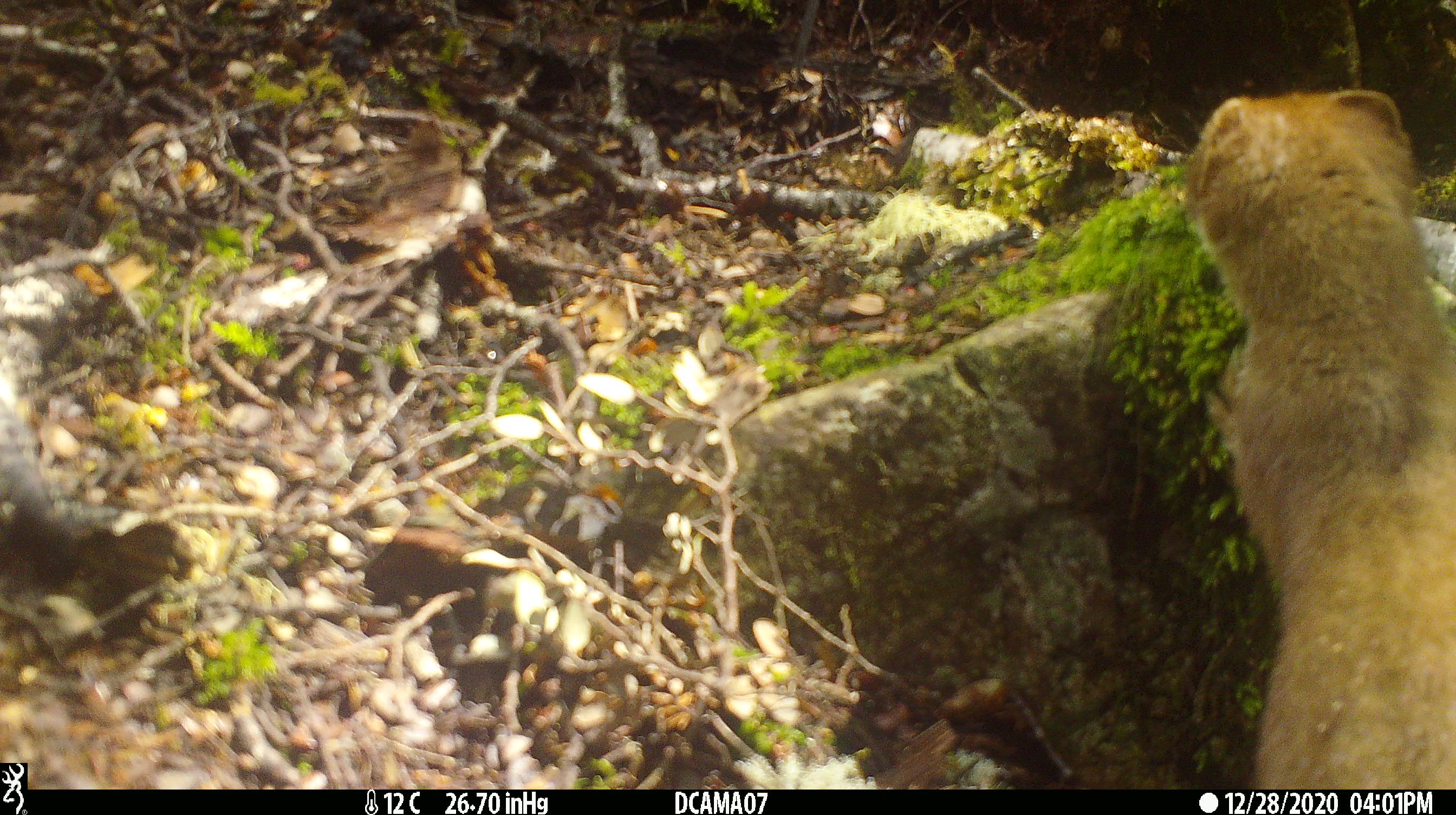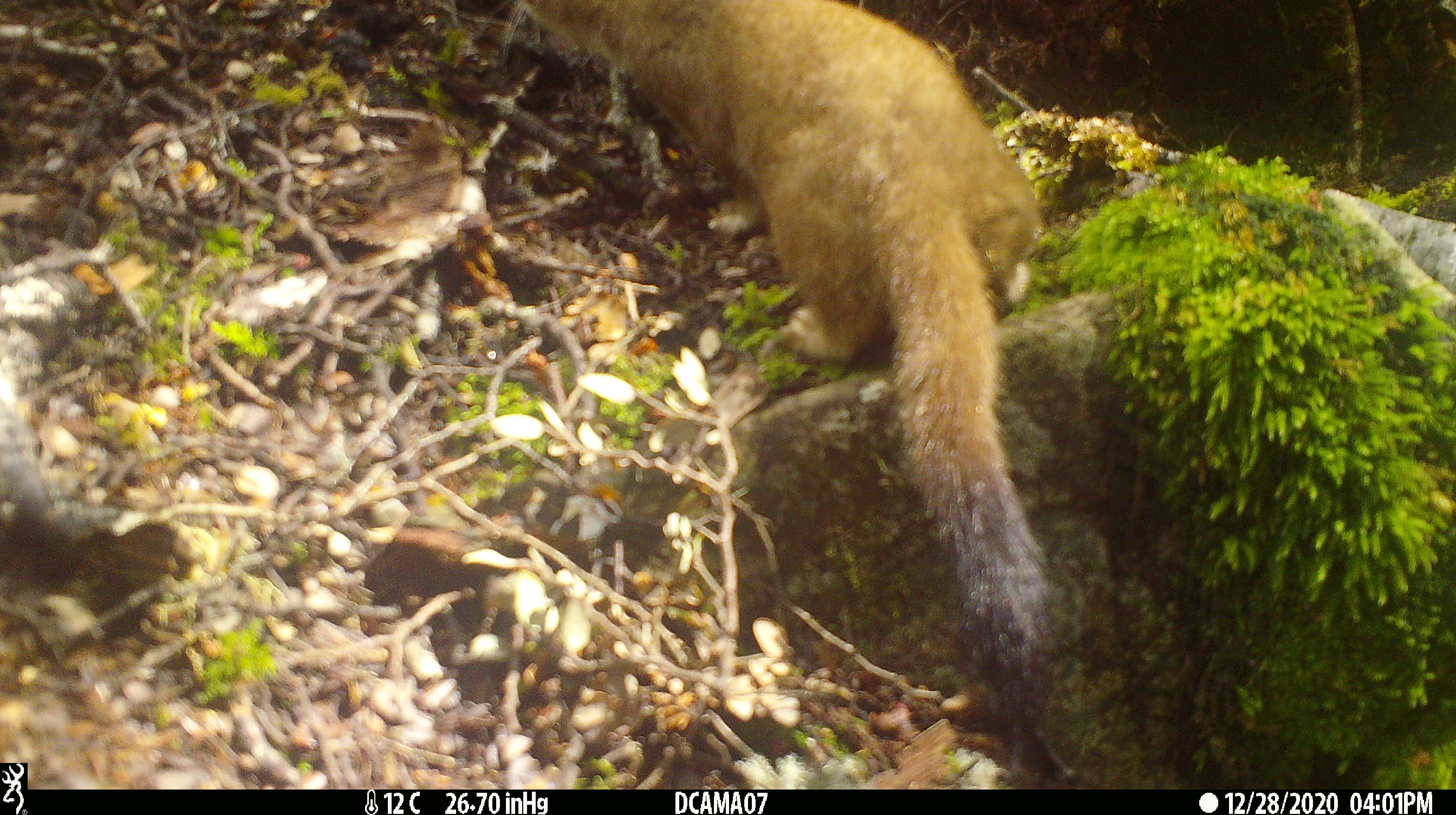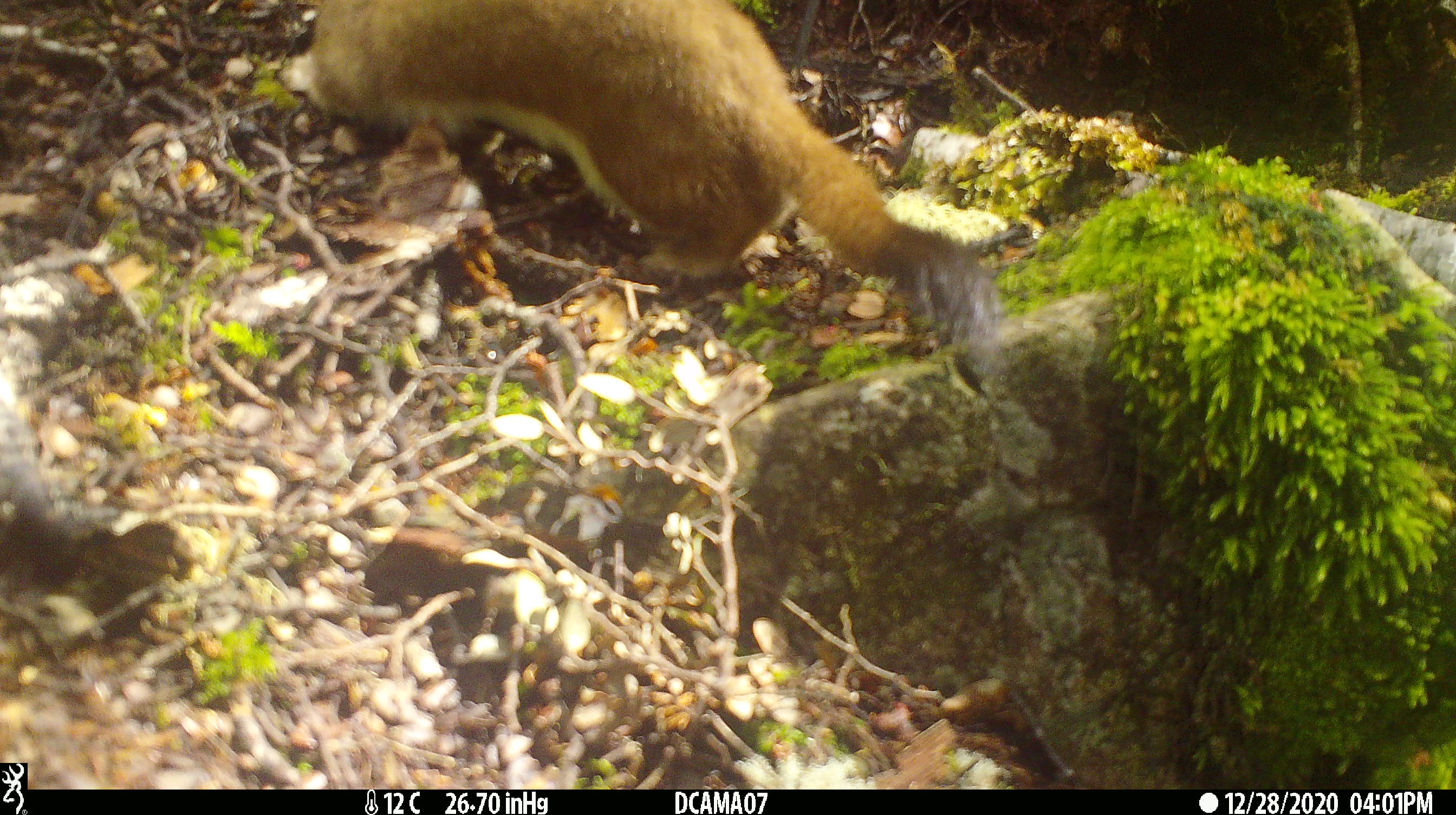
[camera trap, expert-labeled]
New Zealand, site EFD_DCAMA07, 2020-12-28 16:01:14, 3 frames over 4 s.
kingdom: Animalia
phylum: Chordata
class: Mammalia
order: Carnivora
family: Mustelidae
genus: Mustela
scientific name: Mustela erminea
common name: stoat